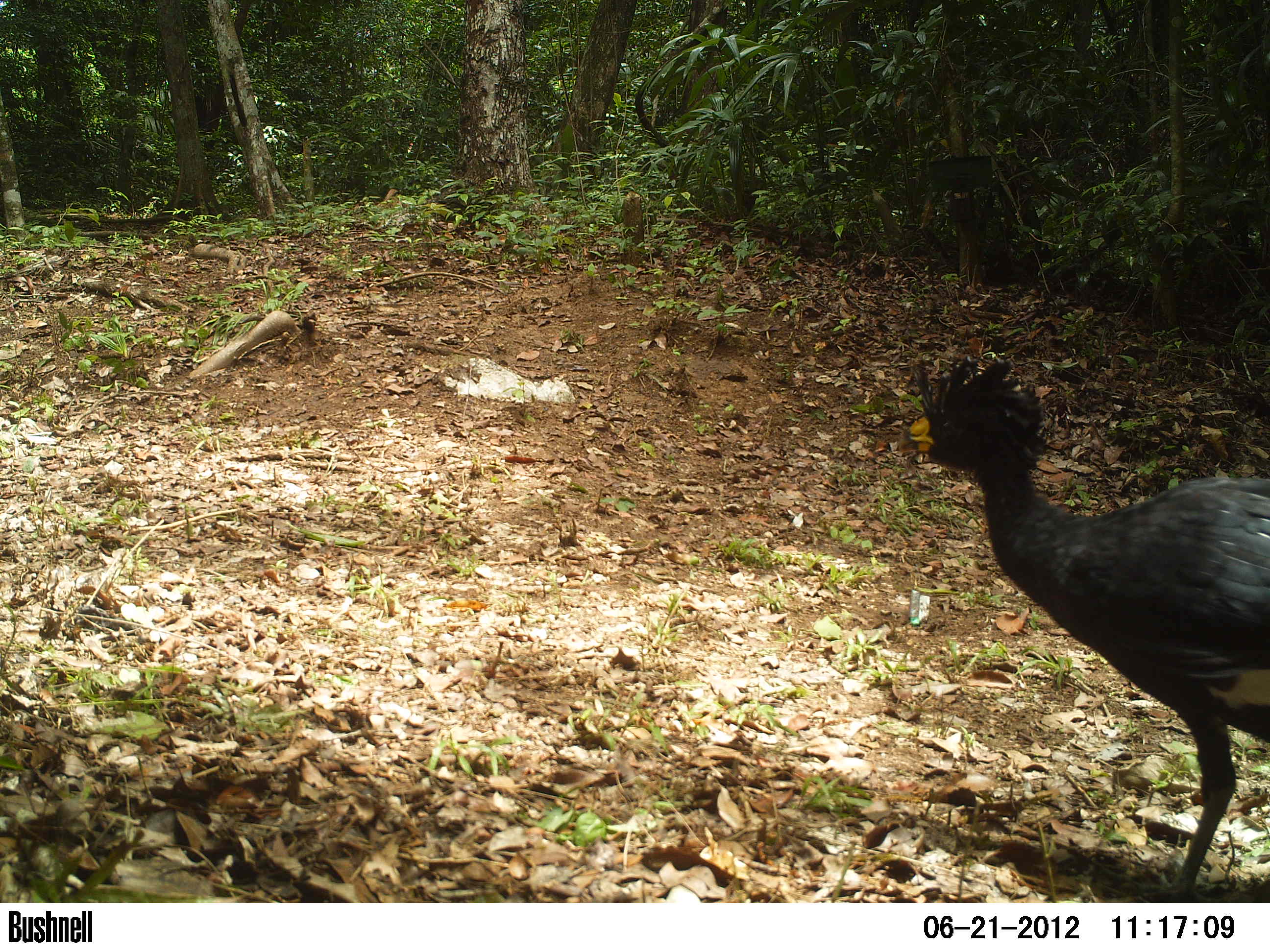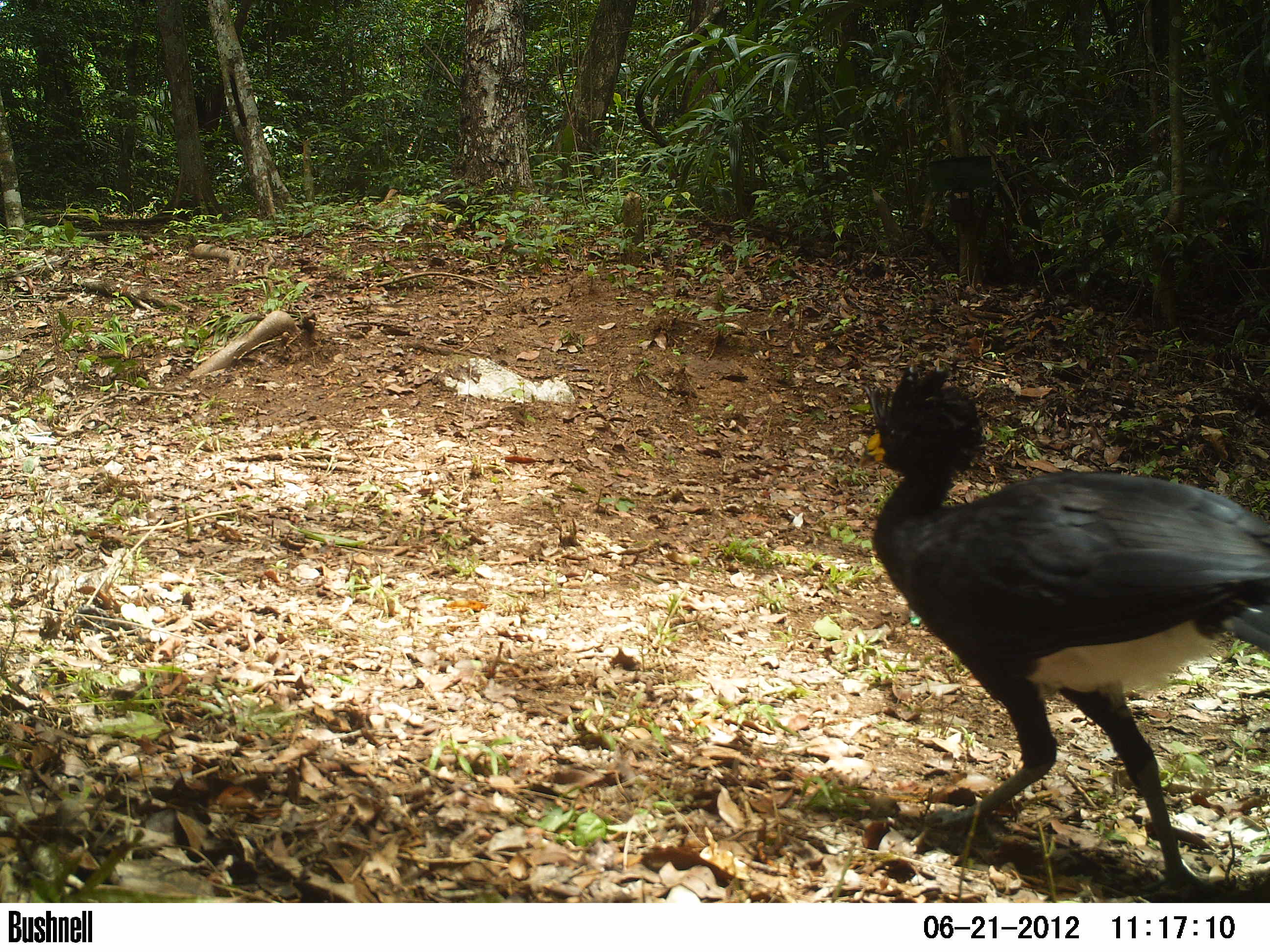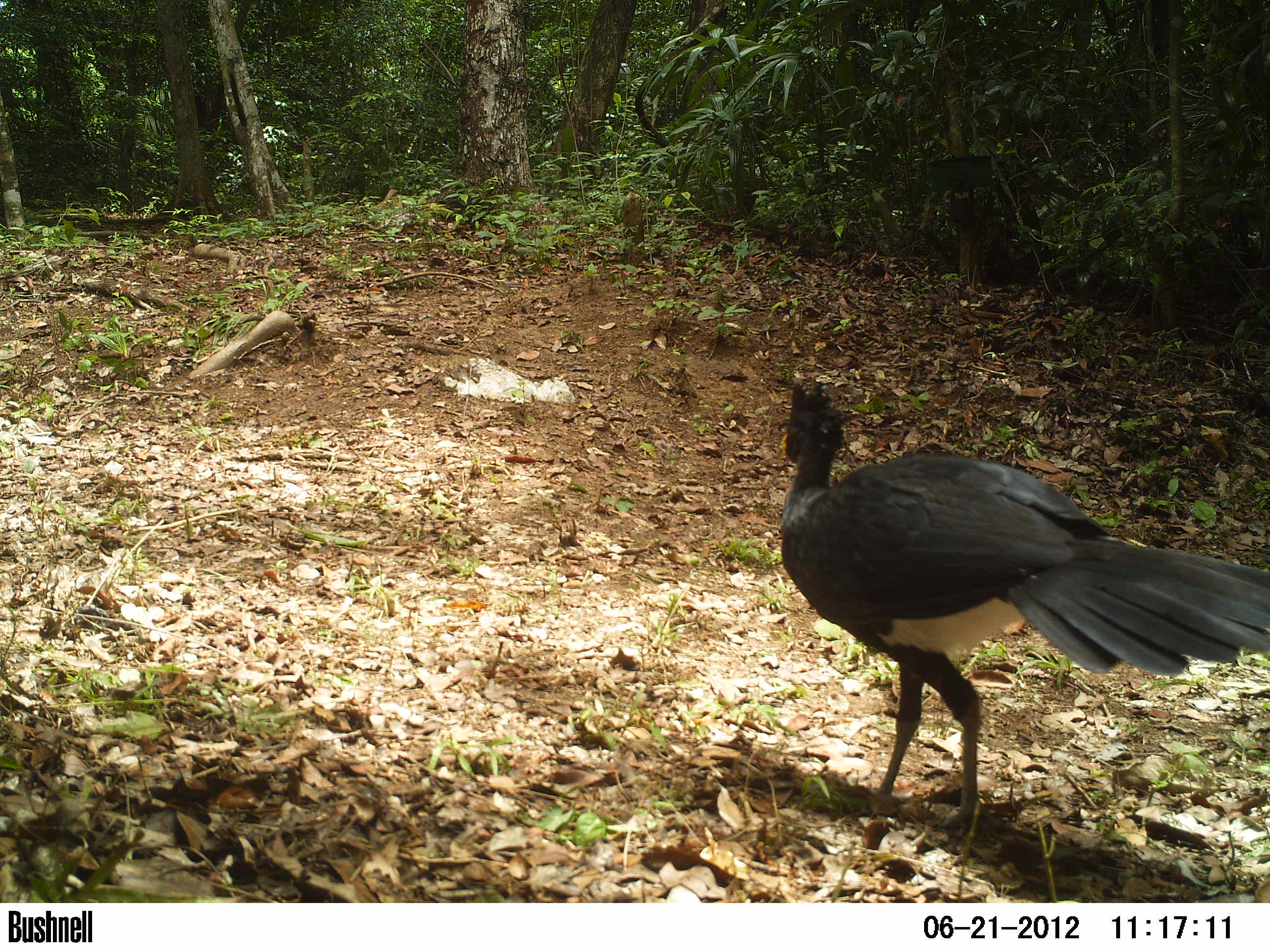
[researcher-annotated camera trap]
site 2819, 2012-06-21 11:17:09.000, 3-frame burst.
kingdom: Animalia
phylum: Chordata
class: Aves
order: Galliformes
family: Cracidae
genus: Crax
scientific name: Crax rubra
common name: great curassow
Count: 1.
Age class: adult.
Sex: male.